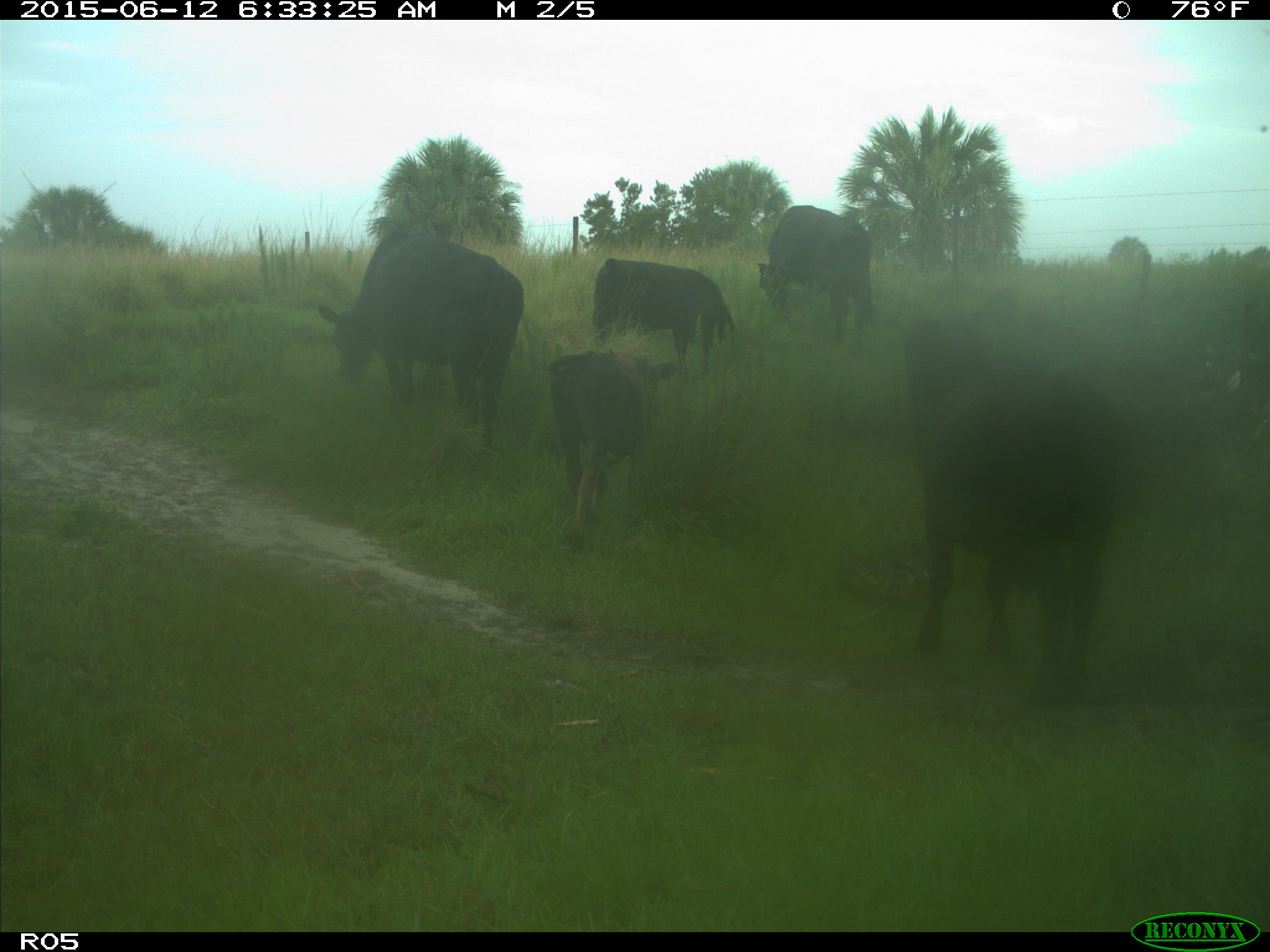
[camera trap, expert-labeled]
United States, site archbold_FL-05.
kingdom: Animalia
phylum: Chordata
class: Mammalia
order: Artiodactyla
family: Bovidae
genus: Bos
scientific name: Bos taurus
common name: domestic cow